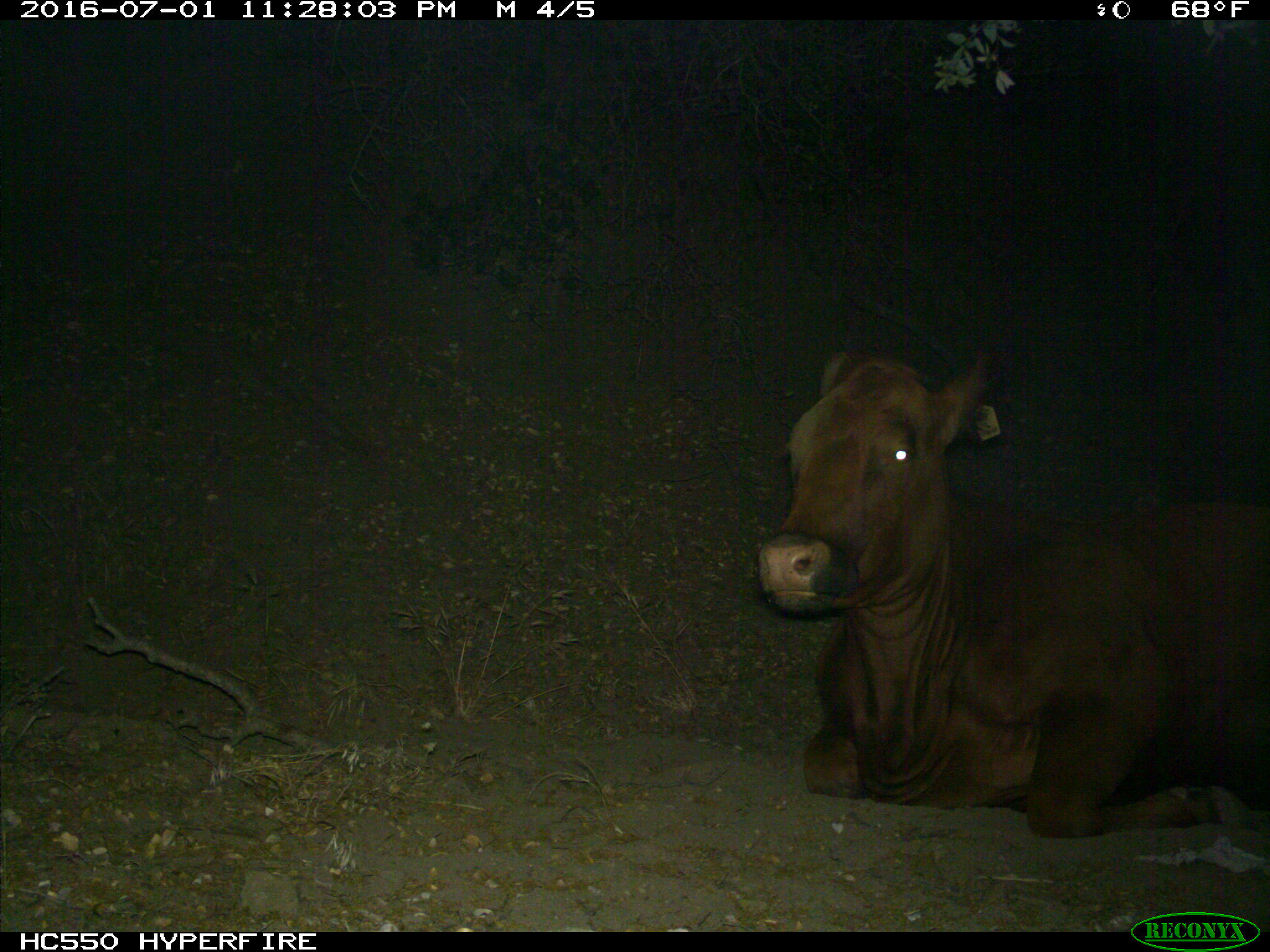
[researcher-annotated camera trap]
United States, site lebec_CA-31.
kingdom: Animalia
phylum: Chordata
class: Mammalia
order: Artiodactyla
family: Bovidae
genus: Bos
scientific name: Bos taurus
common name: domestic cow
Bos taurus (domestic cow).